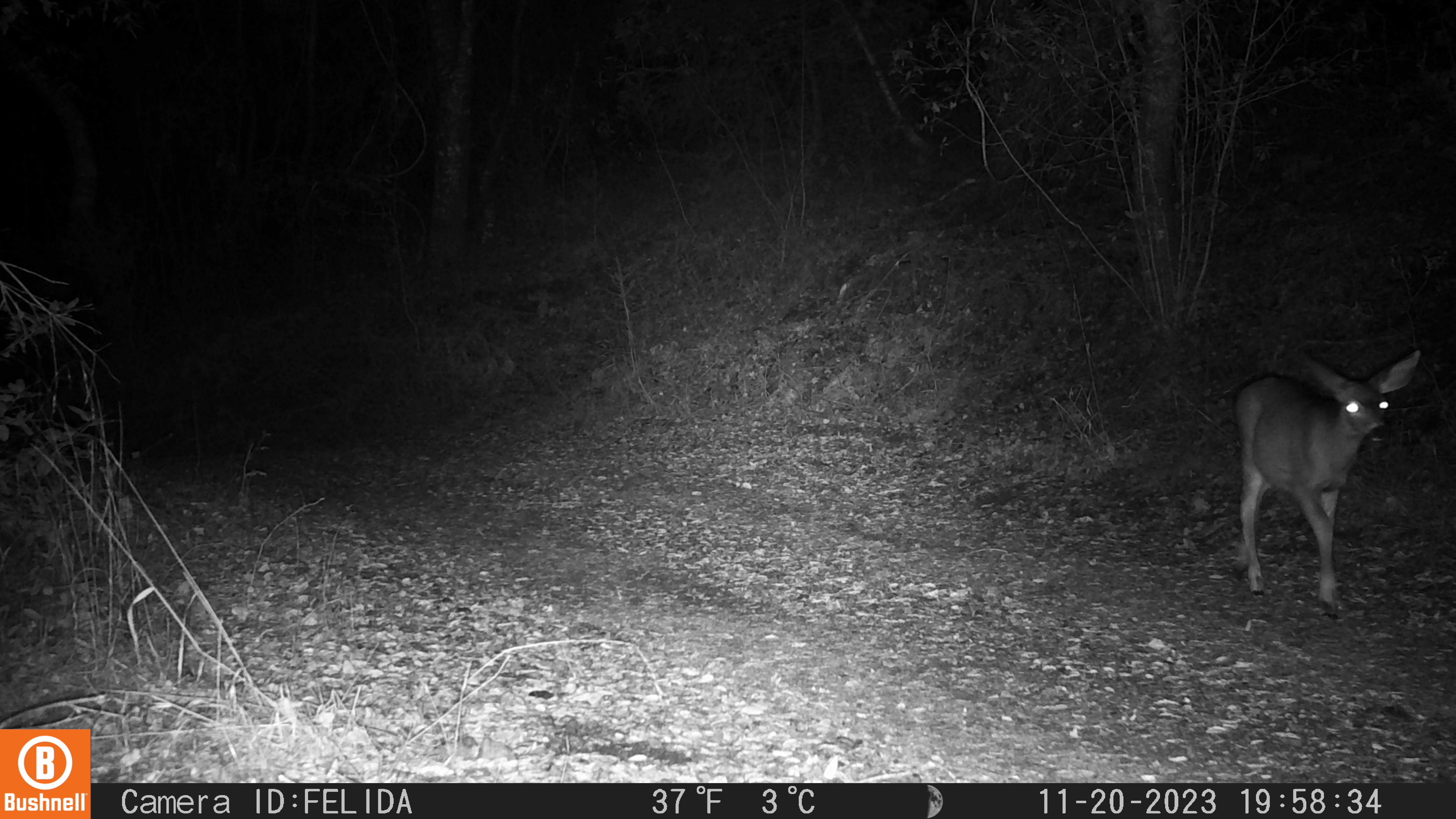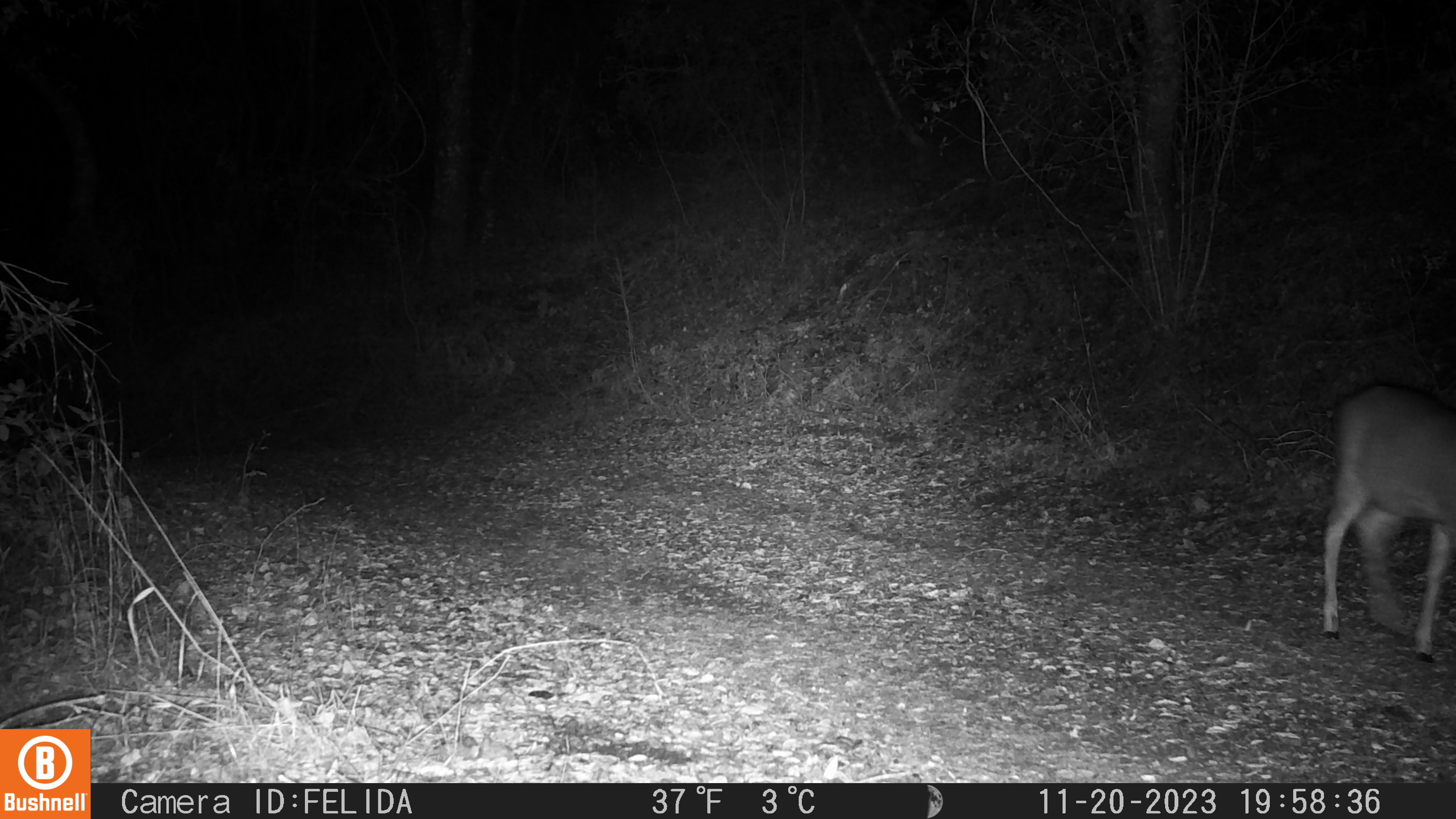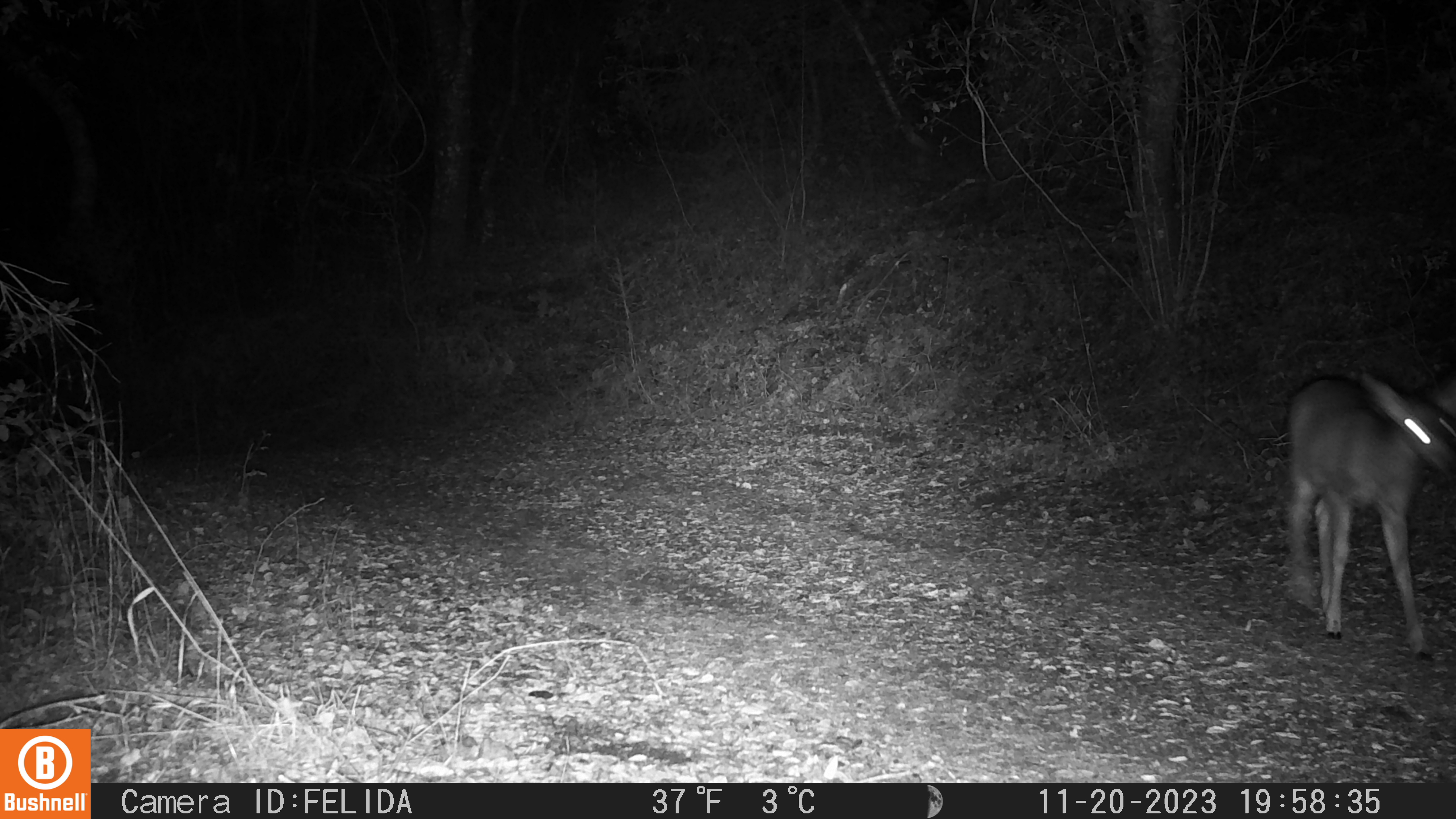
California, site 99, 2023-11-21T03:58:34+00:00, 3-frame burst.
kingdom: Animalia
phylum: Chordata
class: Mammalia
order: Artiodactyla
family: Cervidae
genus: Odocoileus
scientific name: Odocoileus hemionus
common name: mule deer